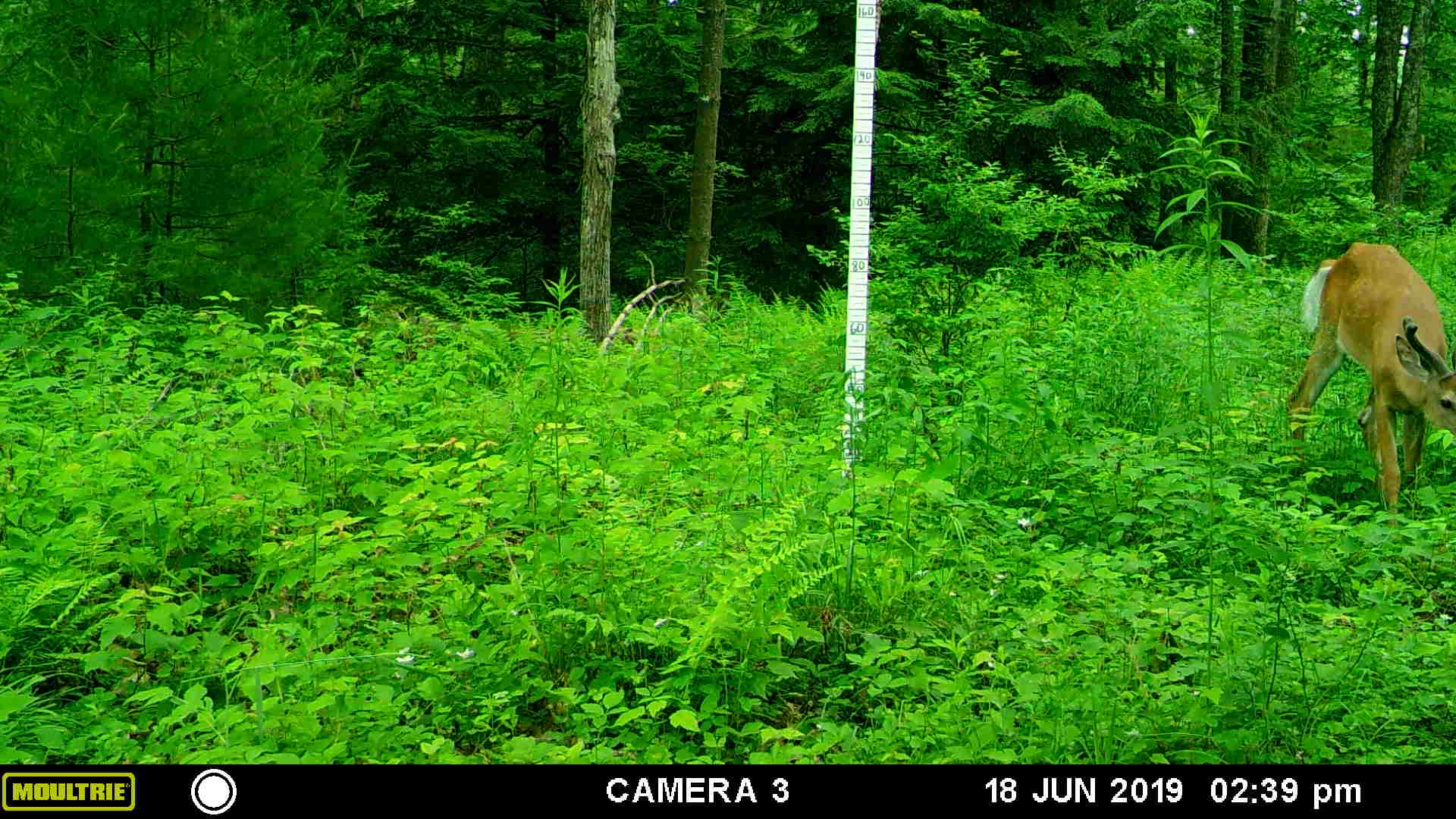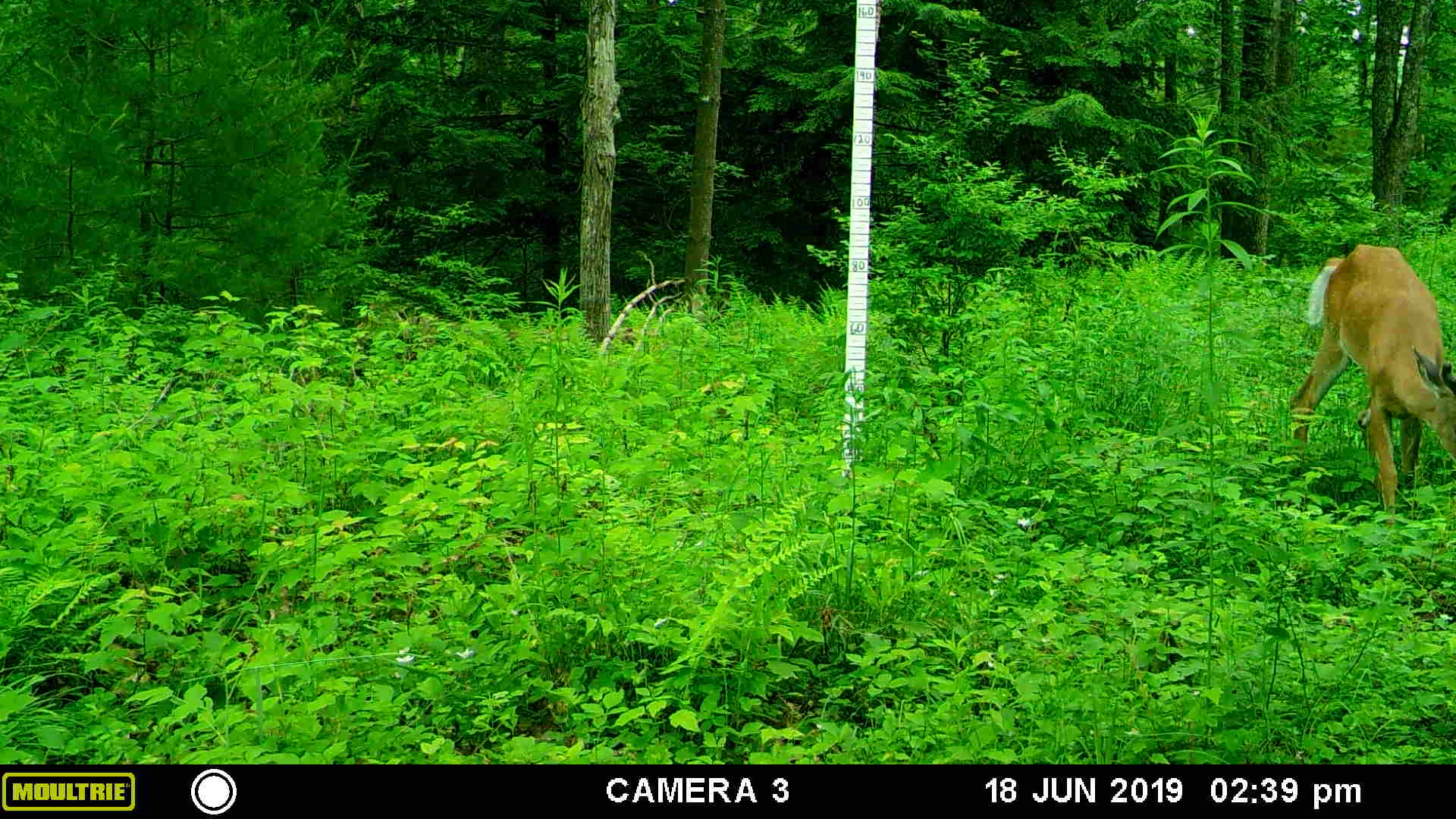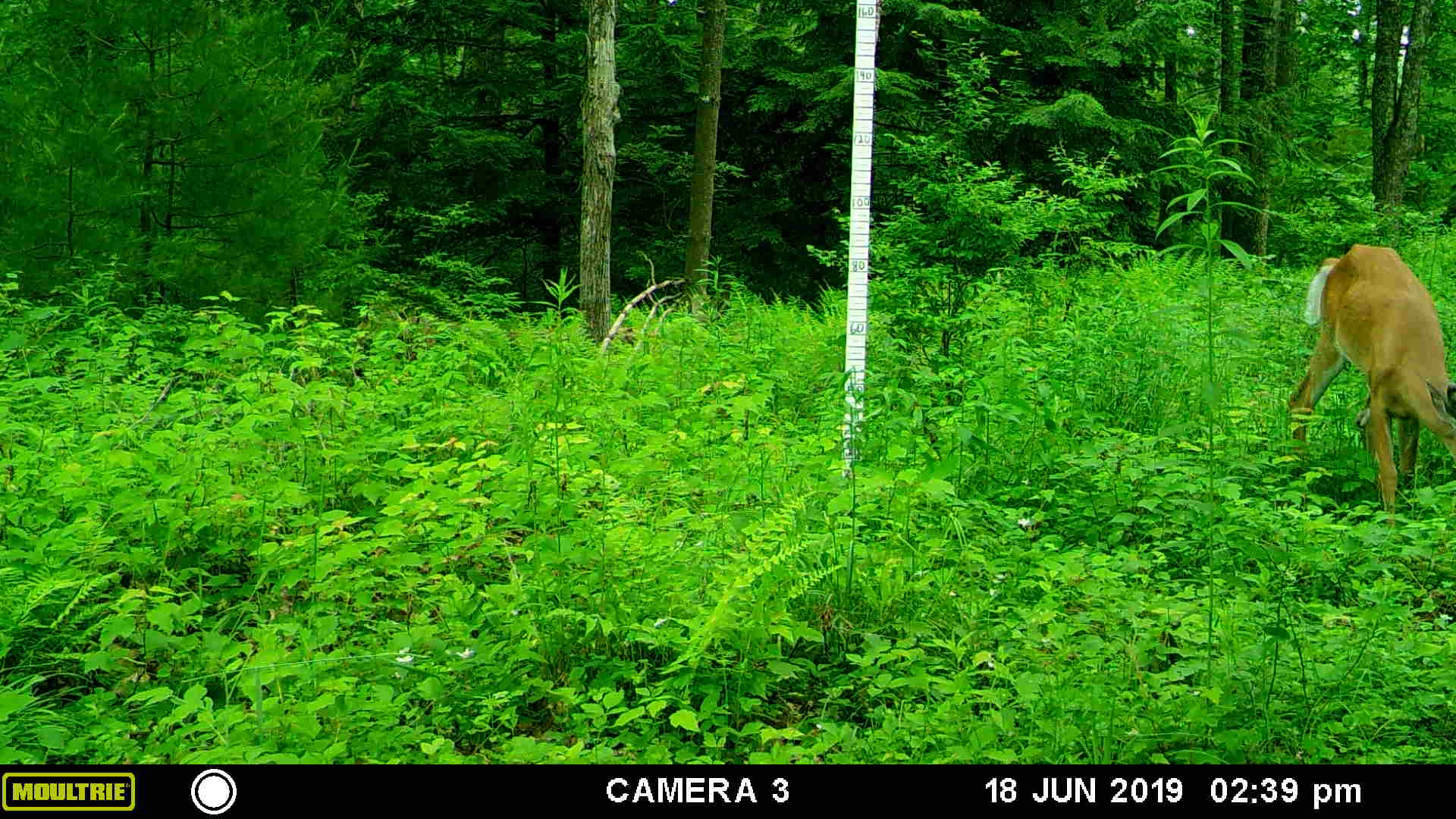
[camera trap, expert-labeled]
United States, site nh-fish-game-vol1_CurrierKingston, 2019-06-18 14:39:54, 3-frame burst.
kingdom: Animalia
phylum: Chordata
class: Mammalia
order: Artiodactyla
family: Cervidae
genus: Odocoileus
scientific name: Odocoileus virginianus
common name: white-tailed deer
White-tailed deer (Odocoileus virginianus).